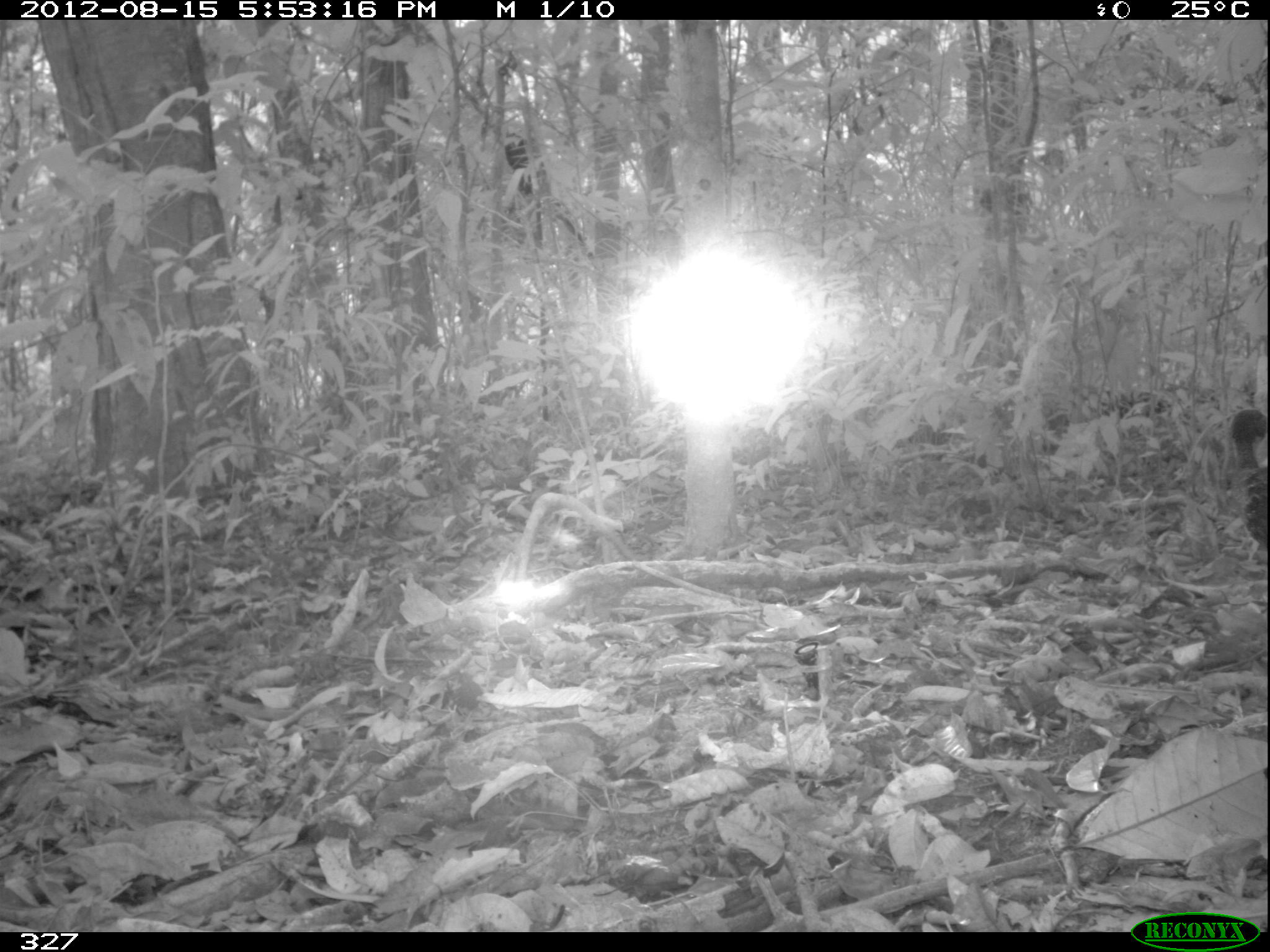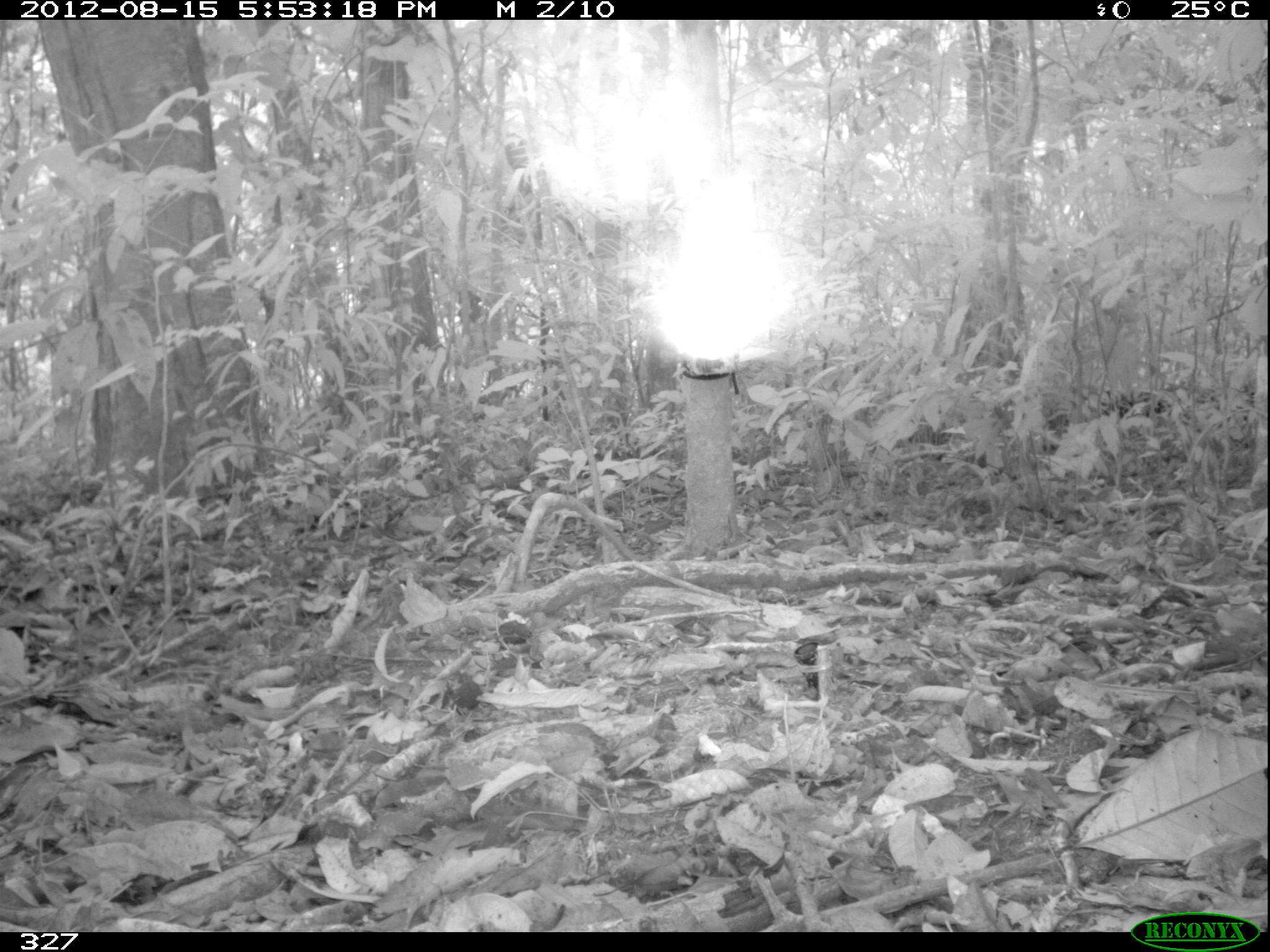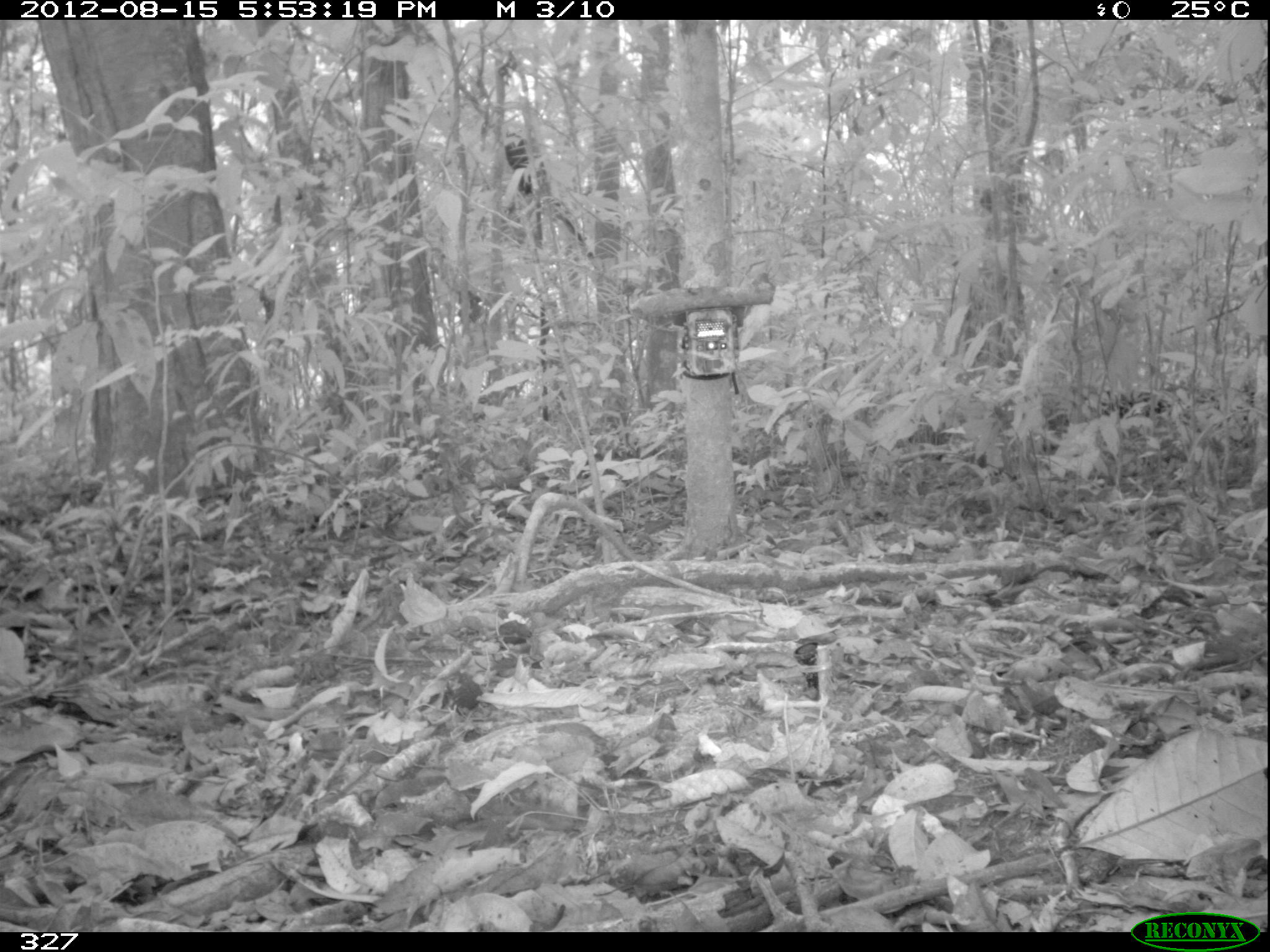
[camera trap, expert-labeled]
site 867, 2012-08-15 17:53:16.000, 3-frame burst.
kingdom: Animalia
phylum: Chordata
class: Aves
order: Galliformes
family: Cracidae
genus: Penelope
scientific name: Penelope jacquacu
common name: spix's guan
Penelope jacquacu (spix's guan).